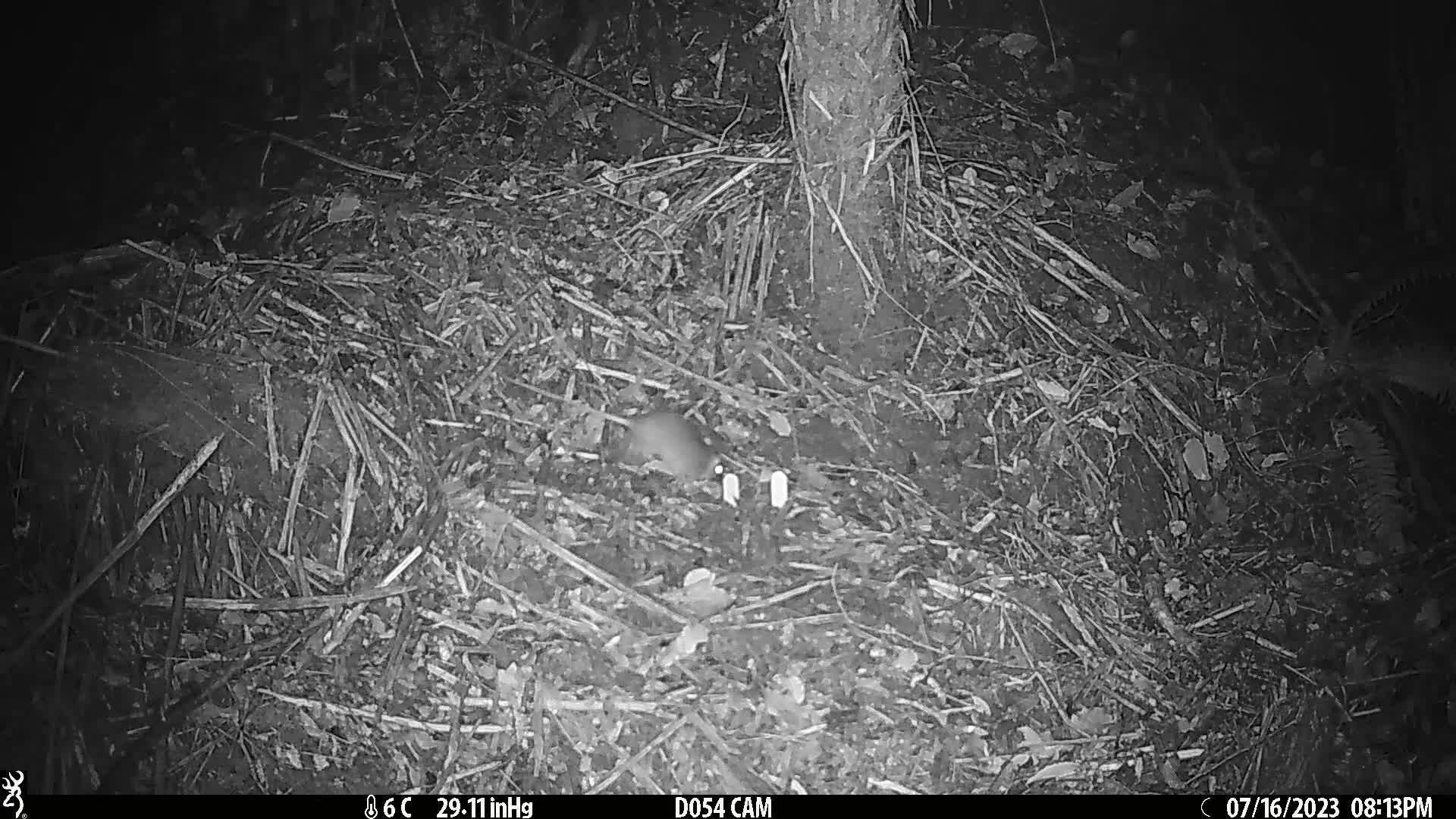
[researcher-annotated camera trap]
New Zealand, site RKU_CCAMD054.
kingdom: Animalia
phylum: Chordata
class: Mammalia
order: Rodentia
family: Muridae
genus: Rattus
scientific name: Rattus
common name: rat